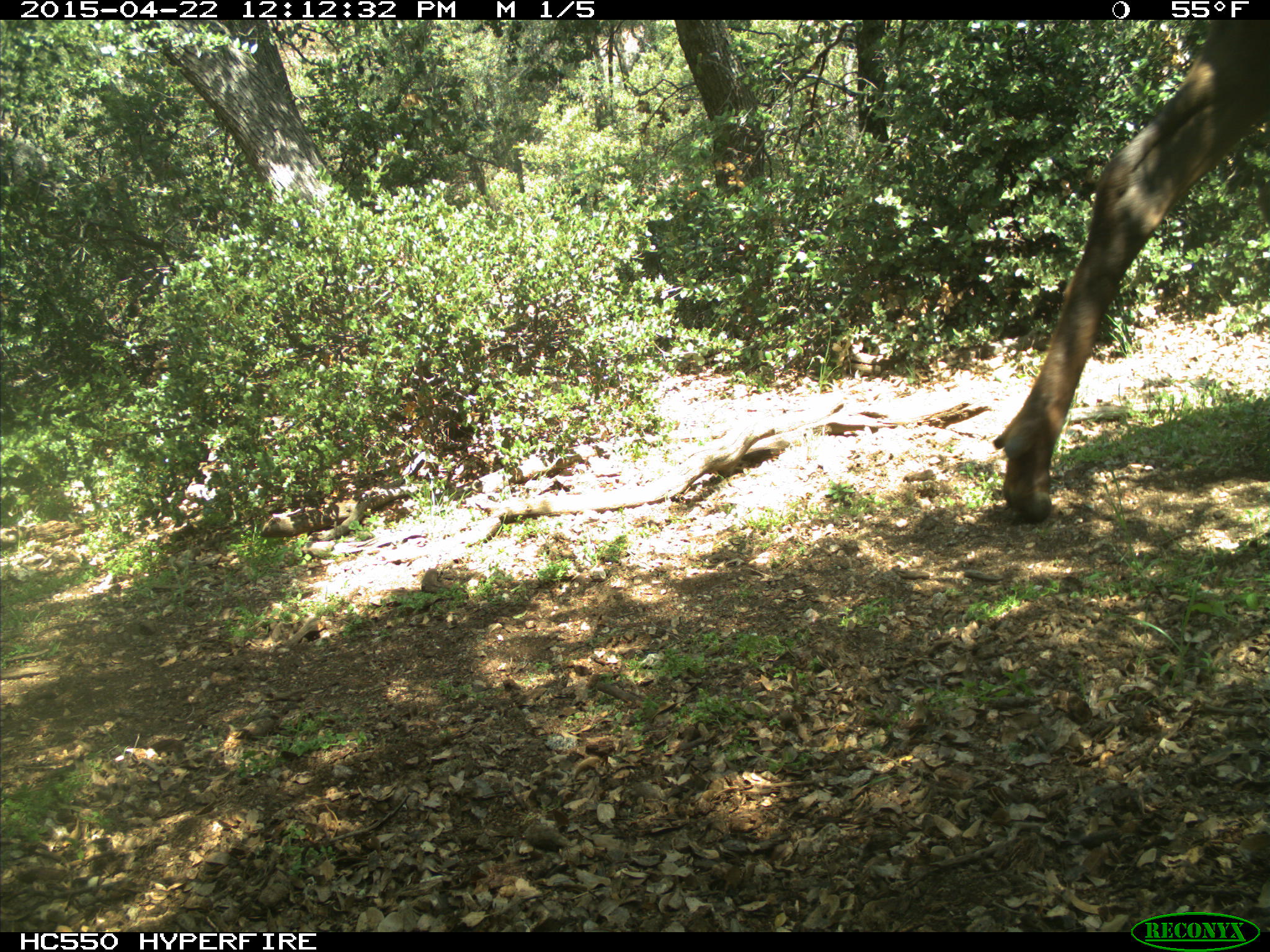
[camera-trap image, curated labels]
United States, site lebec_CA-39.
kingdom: Animalia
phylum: Chordata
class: Mammalia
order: Artiodactyla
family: Cervidae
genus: Cervus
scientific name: Cervus canadensis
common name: elk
Cervus canadensis (elk).